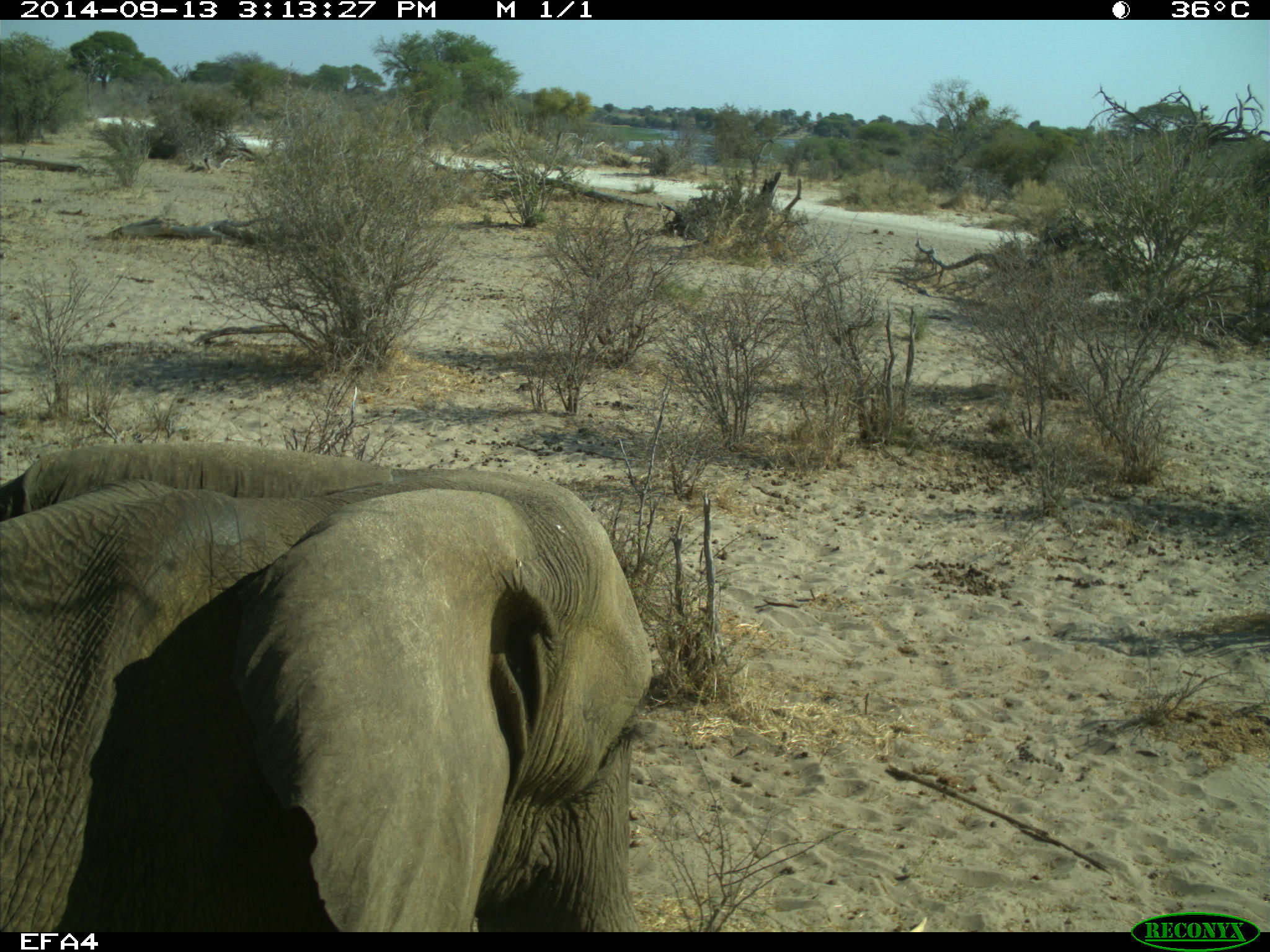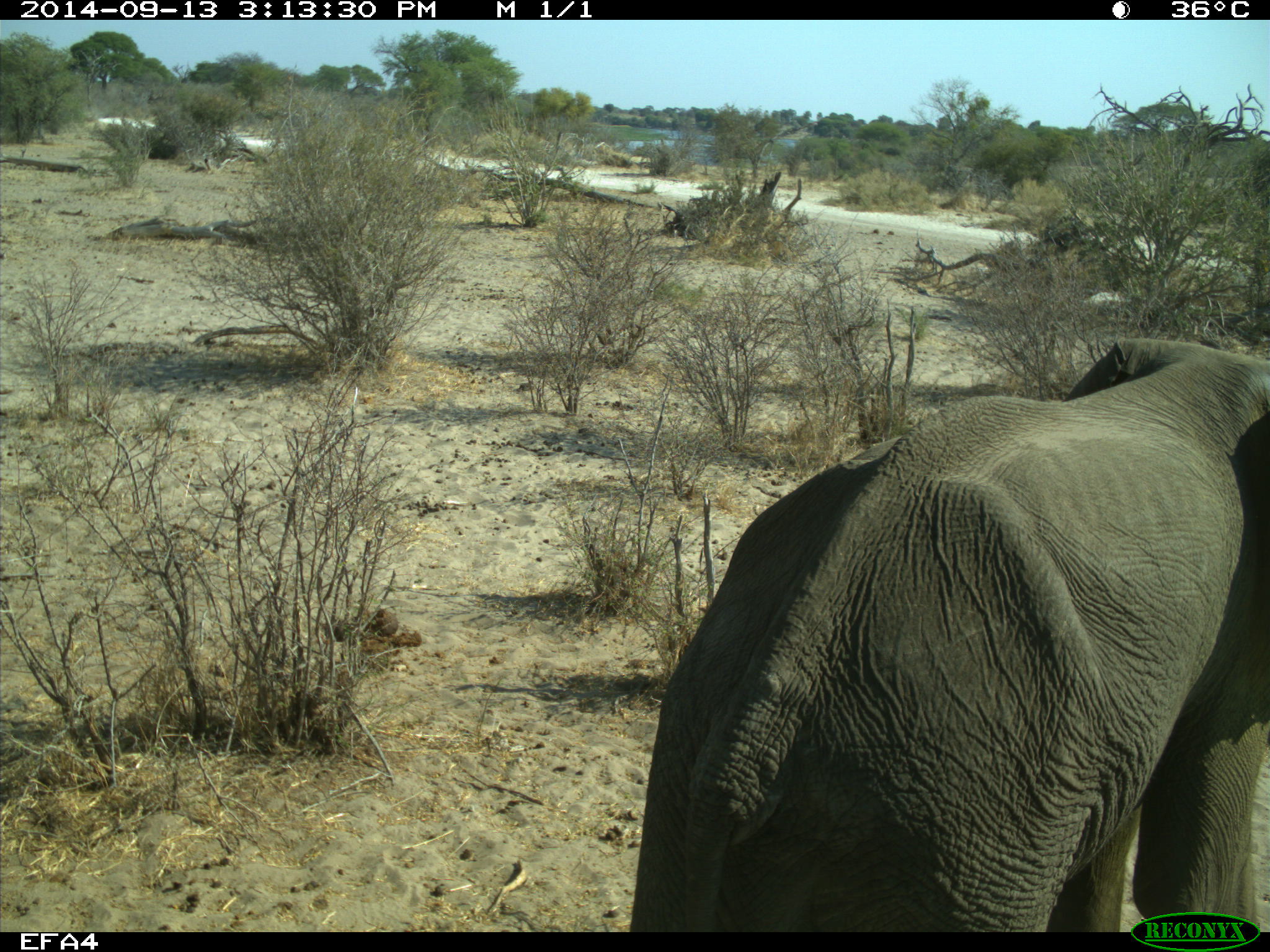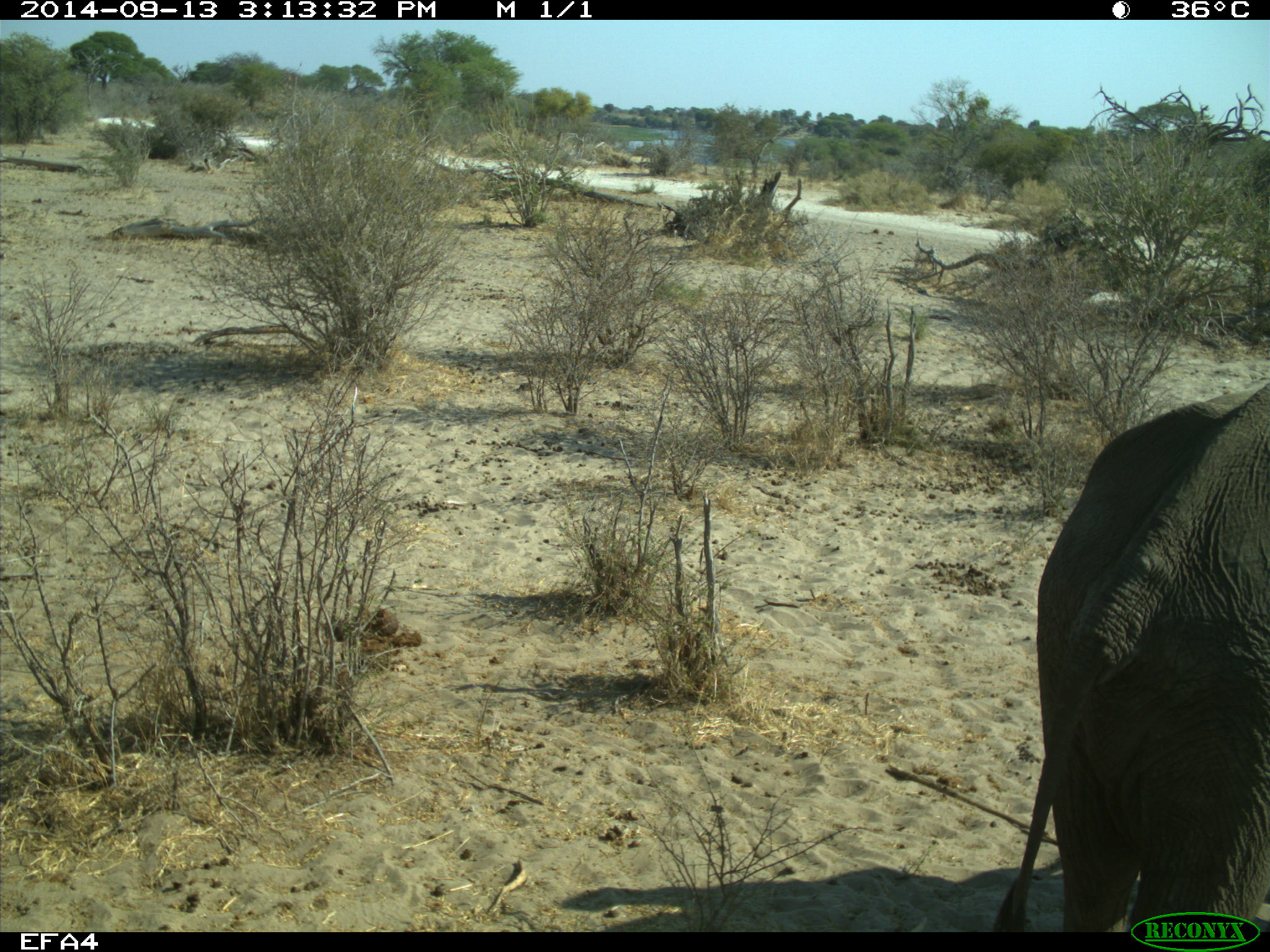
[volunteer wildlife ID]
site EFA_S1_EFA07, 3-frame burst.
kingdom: Animalia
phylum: Chordata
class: Mammalia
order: Proboscidea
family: Elephantidae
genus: Loxodonta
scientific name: Loxodonta africana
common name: african bush elephant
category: elephant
Elephant (african bush elephant) (Loxodonta africana), count 1. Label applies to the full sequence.